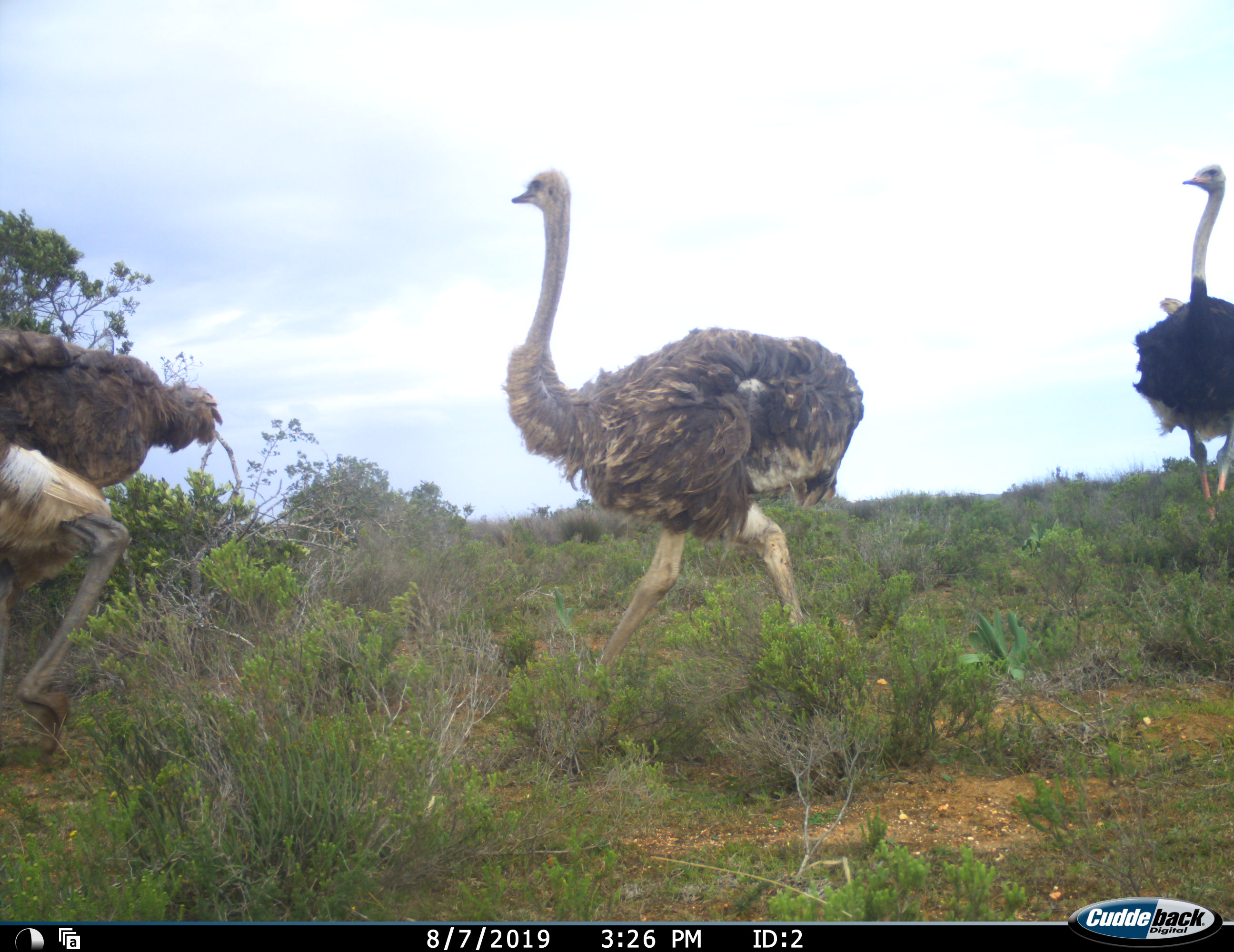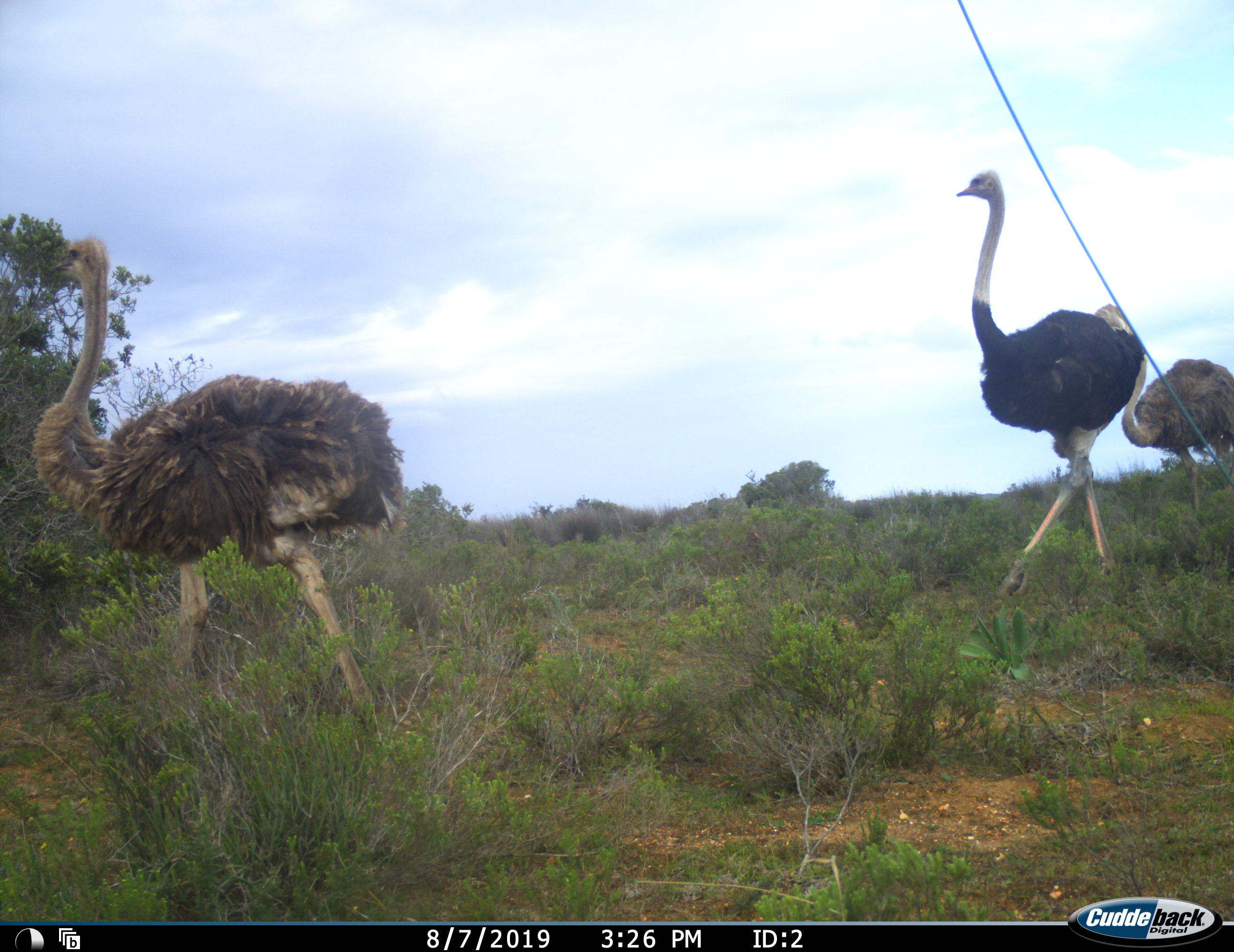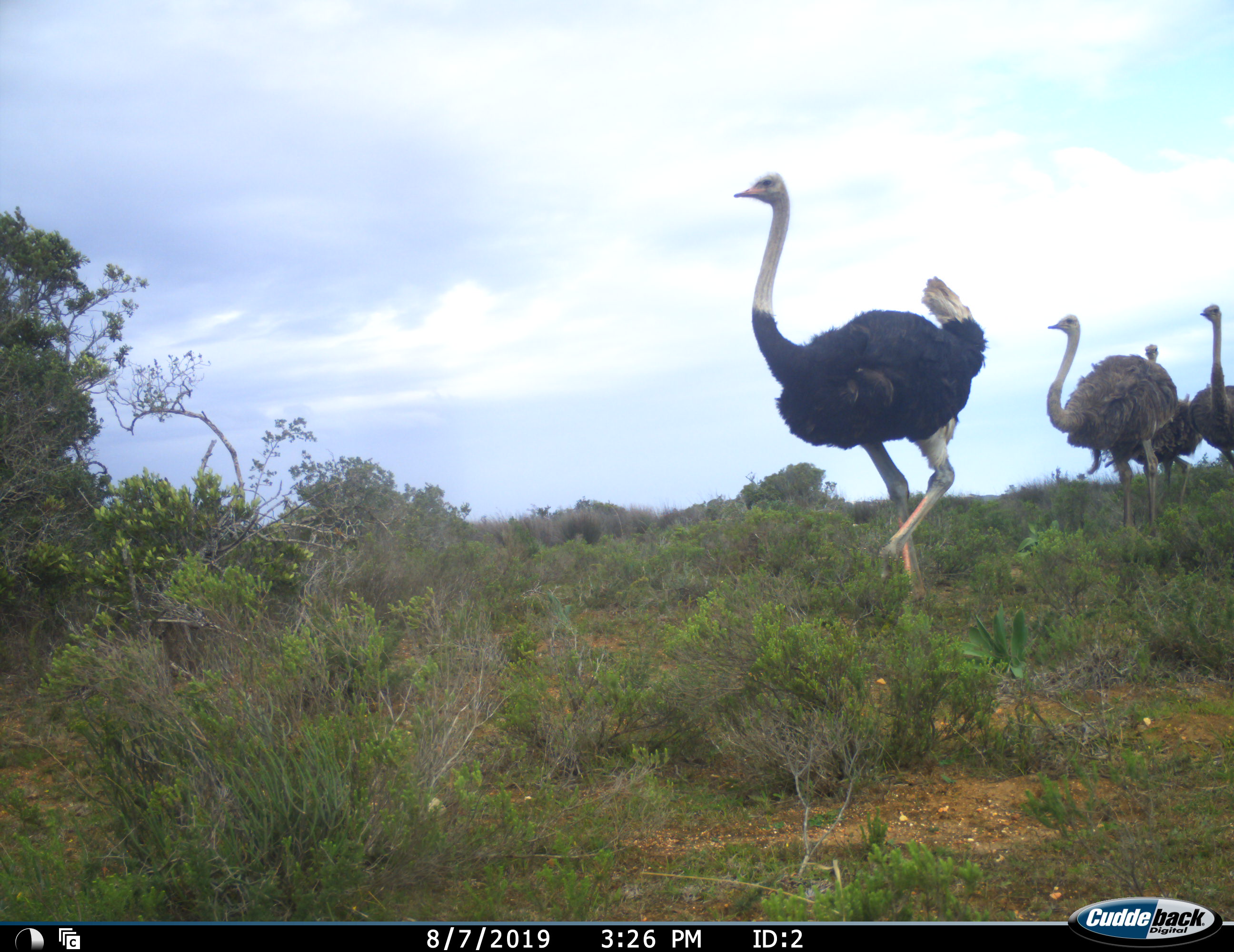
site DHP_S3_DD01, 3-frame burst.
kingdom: Animalia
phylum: Chordata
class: Aves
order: Struthioniformes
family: Struthionidae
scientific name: Struthionidae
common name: ostrich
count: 6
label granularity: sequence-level